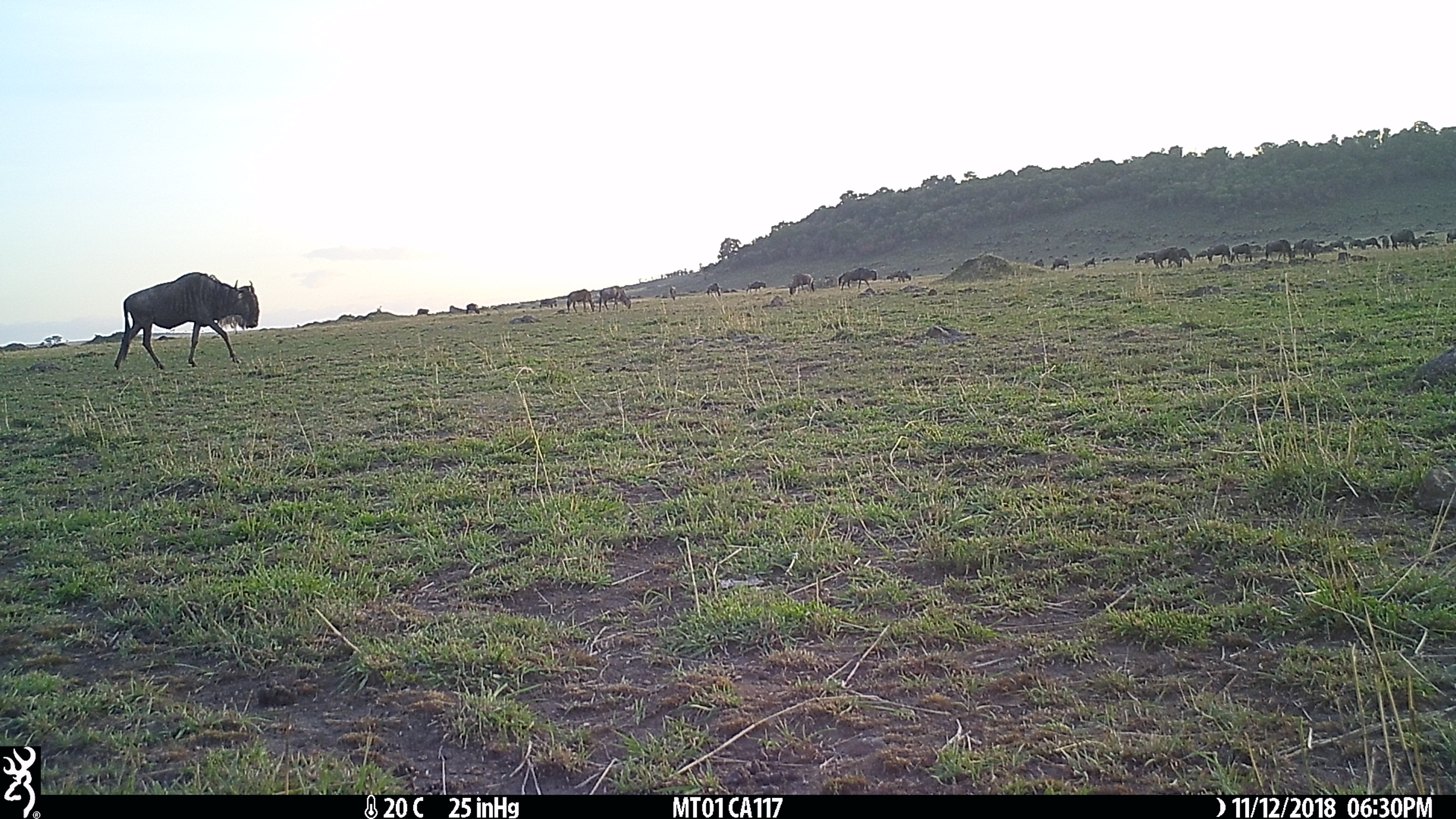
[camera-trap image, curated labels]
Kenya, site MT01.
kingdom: Animalia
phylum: Chordata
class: Mammalia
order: Artiodactyla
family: Bovidae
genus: Connochaetes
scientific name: Connochaetes taurinus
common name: blue wildebeest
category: wildebeest